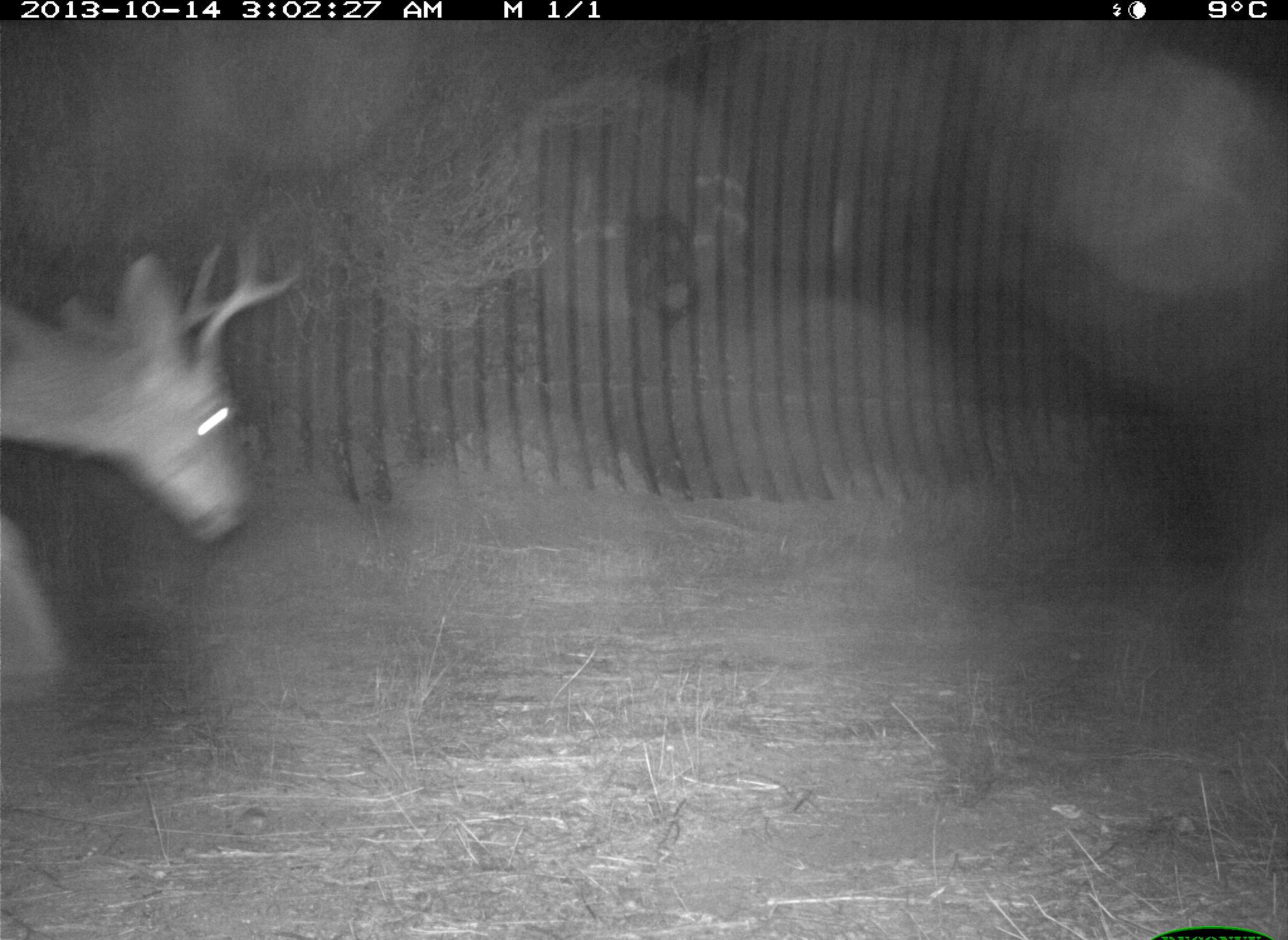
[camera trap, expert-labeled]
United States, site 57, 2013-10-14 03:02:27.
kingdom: Animalia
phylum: Chordata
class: Mammalia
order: Artiodactyla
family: Cervidae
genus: Odocoileus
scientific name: Odocoileus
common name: deer